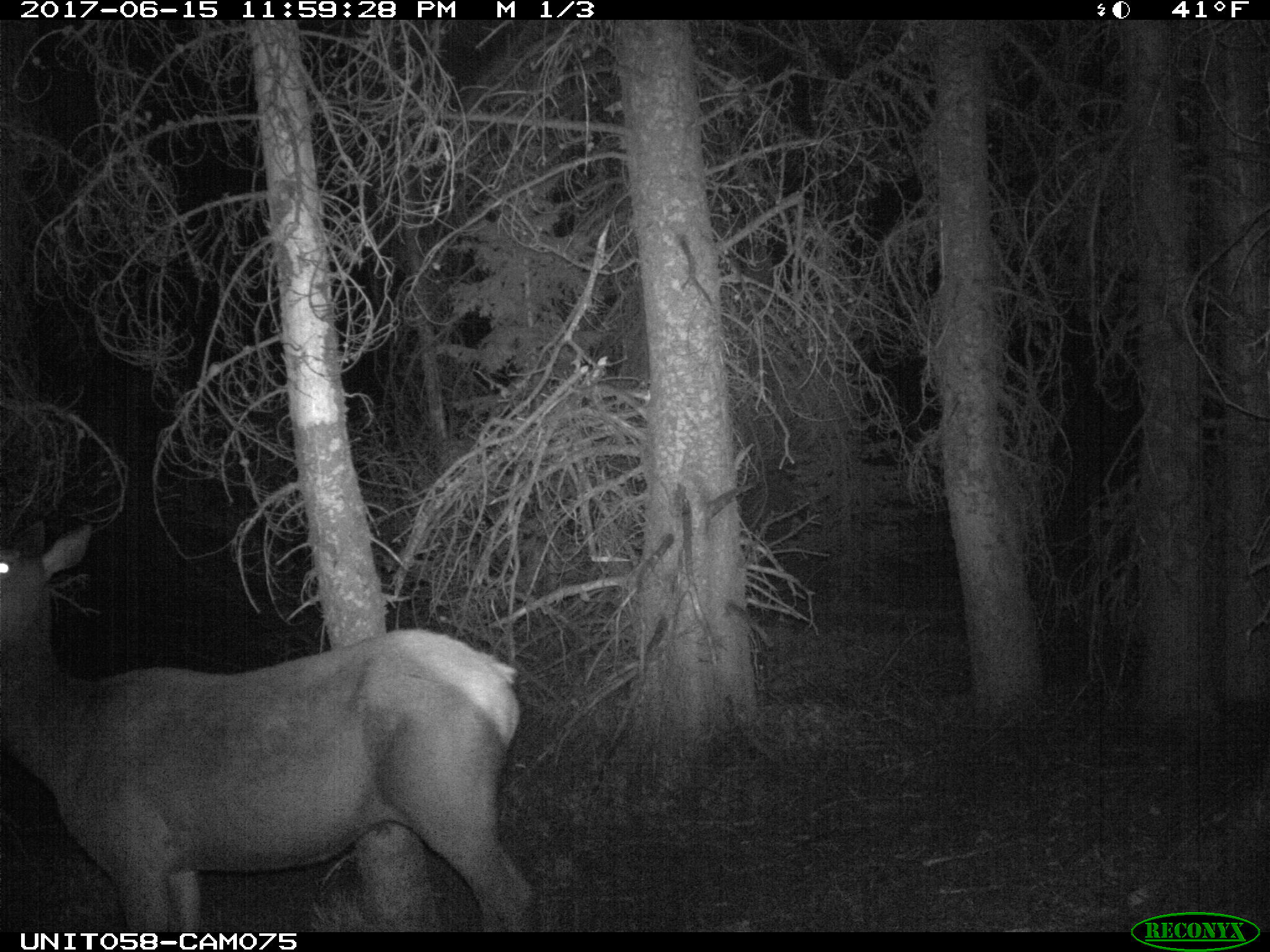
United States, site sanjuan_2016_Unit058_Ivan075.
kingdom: Animalia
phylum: Chordata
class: Mammalia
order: Artiodactyla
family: Cervidae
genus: Cervus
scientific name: Cervus elaphus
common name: red deer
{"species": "Cervus elaphus (red deer)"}